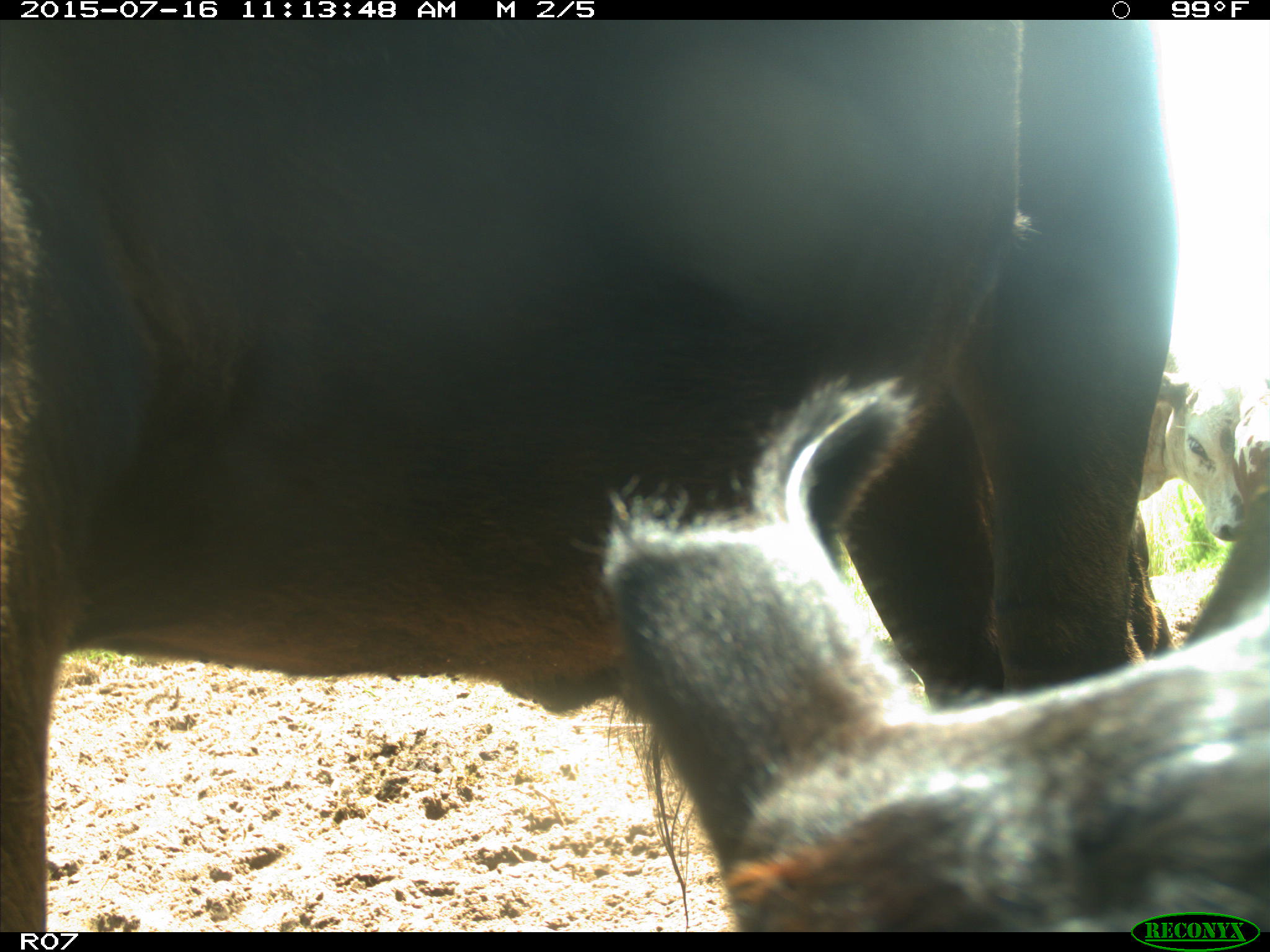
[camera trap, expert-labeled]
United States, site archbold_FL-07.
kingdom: Animalia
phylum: Chordata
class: Mammalia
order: Artiodactyla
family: Bovidae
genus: Bos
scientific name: Bos taurus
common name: domestic cow